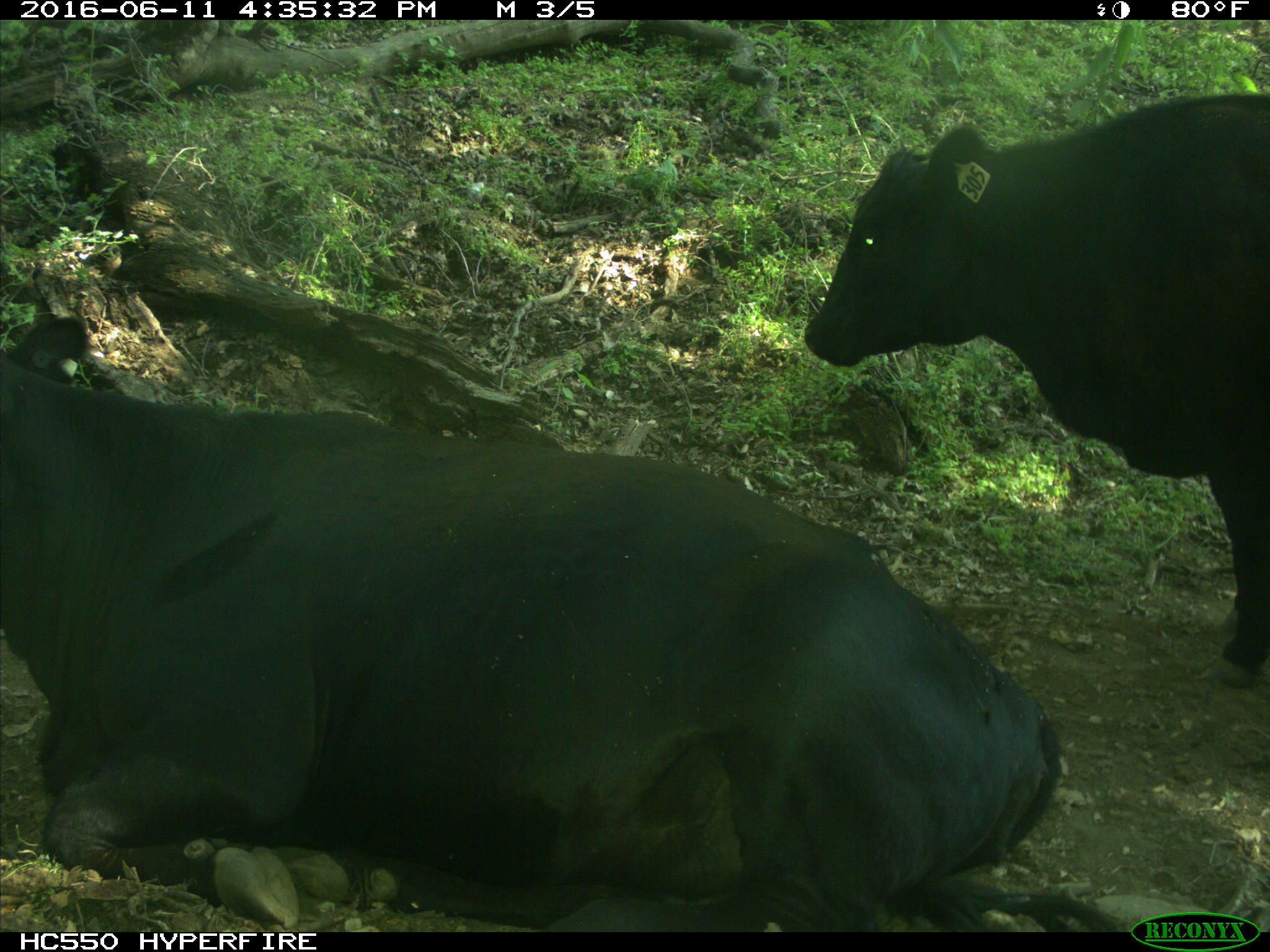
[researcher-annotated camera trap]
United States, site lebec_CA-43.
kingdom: Animalia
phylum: Chordata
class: Mammalia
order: Artiodactyla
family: Bovidae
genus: Bos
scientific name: Bos taurus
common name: domestic cow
Bos taurus (domestic cow).